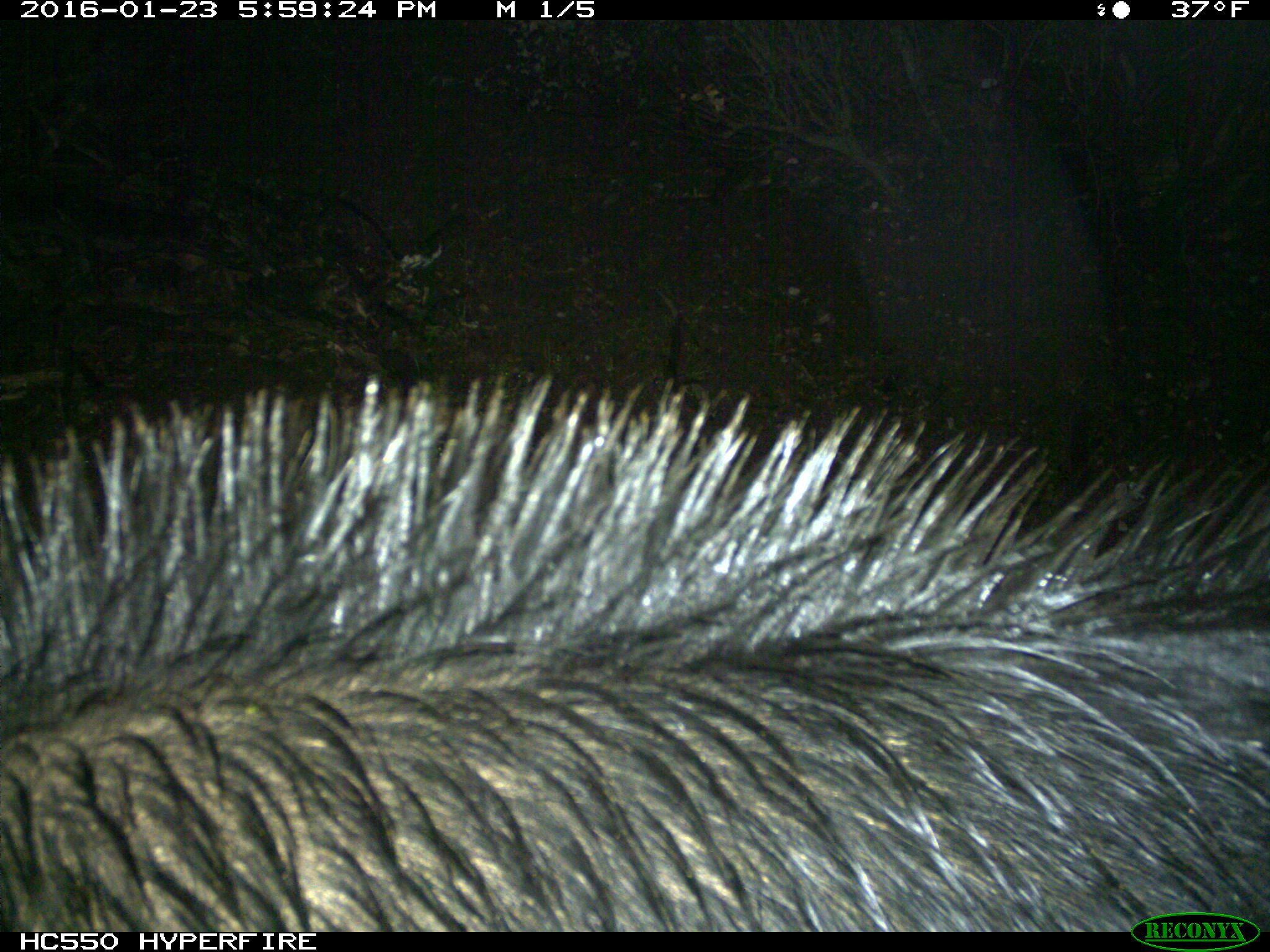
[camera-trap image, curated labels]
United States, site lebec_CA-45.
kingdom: Animalia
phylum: Chordata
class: Mammalia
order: Artiodactyla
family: Suidae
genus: Sus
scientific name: Sus scrofa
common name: wild boar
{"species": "Sus scrofa (wild boar)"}